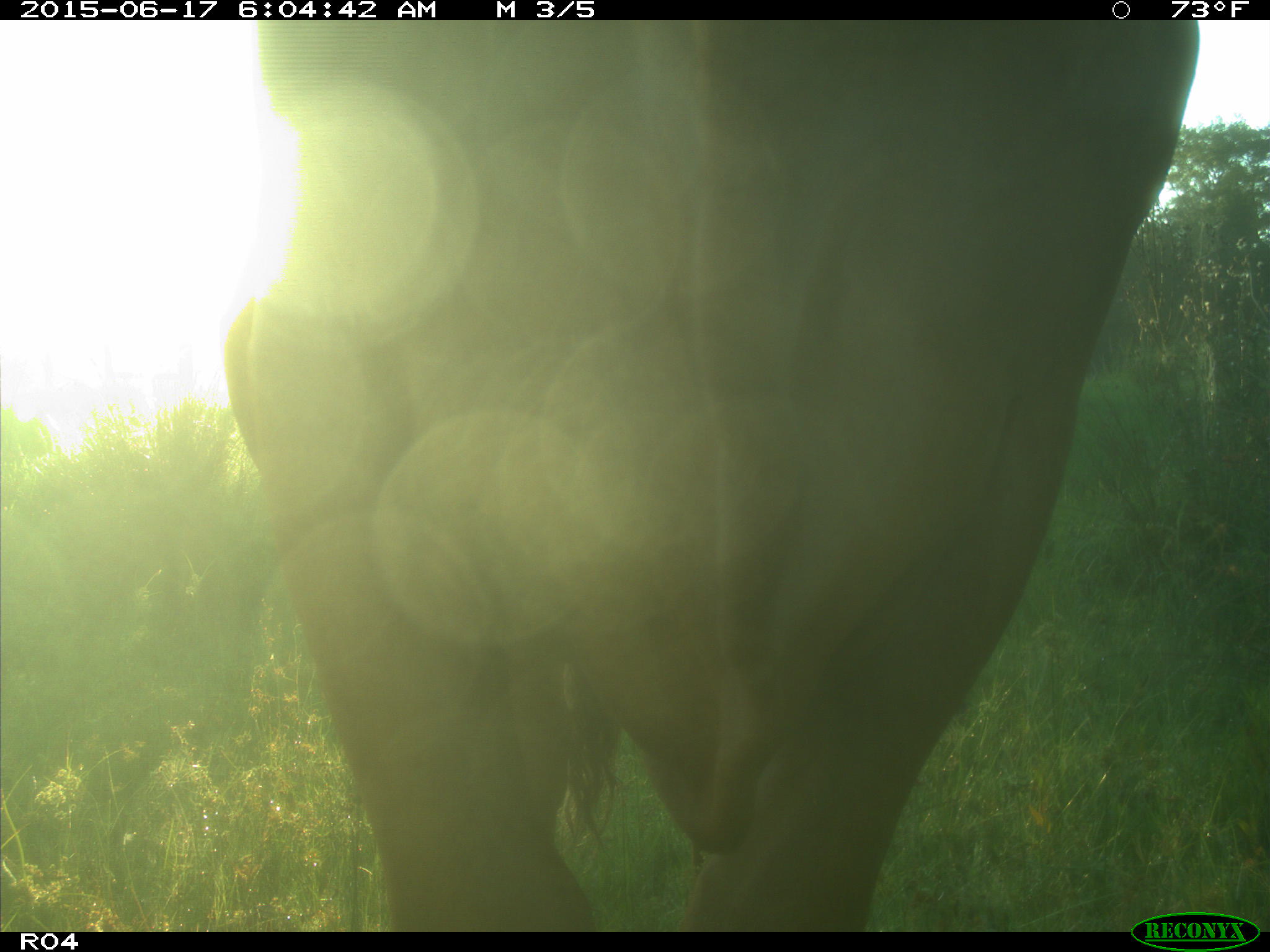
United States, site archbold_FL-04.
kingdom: Animalia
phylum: Chordata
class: Mammalia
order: Artiodactyla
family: Bovidae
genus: Bos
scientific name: Bos taurus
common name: domestic cow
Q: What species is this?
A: Bos taurus (domestic cow).